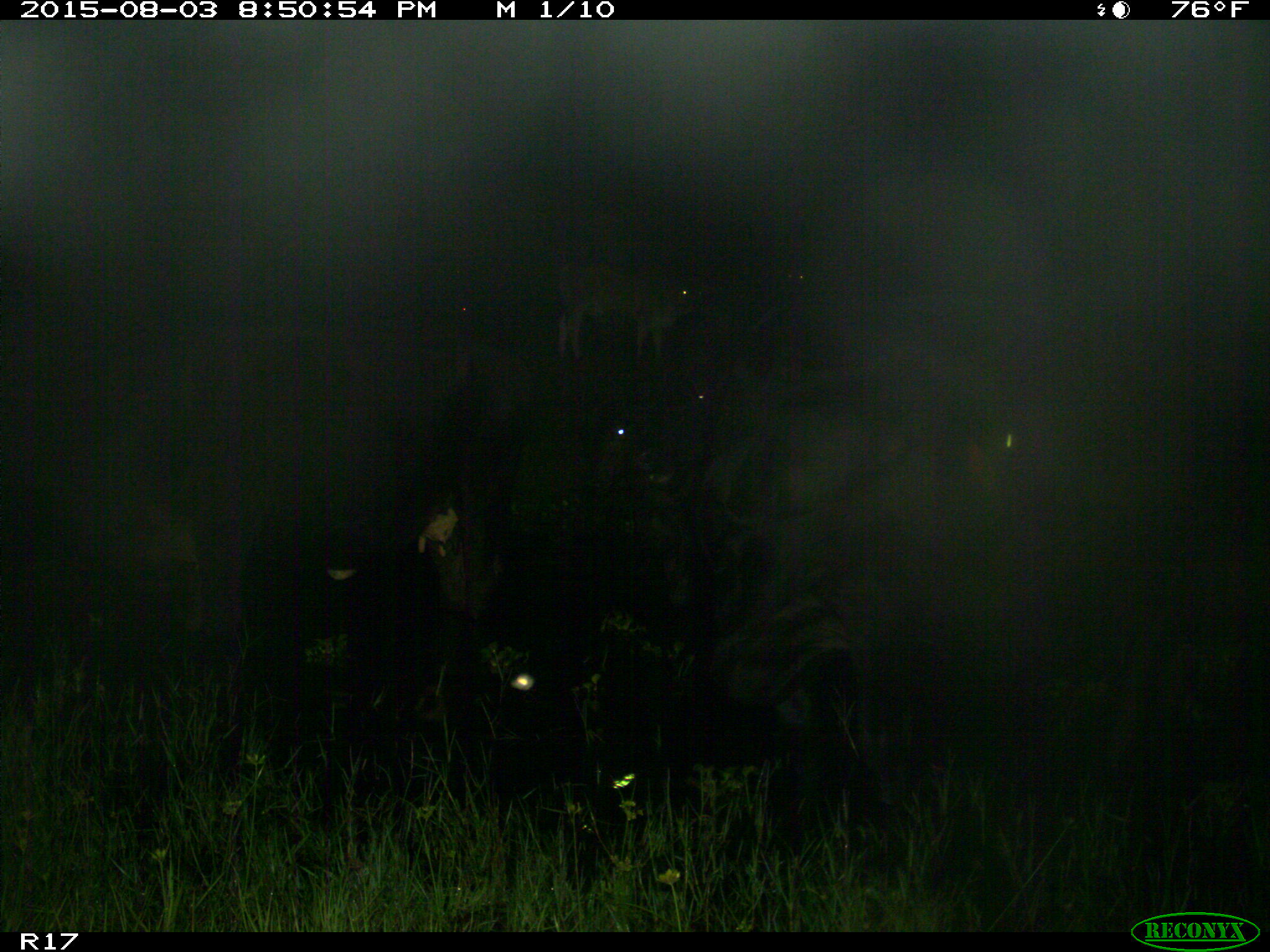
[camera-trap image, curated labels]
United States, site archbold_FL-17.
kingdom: Animalia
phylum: Chordata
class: Mammalia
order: Artiodactyla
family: Bovidae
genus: Bos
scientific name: Bos taurus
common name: domestic cow